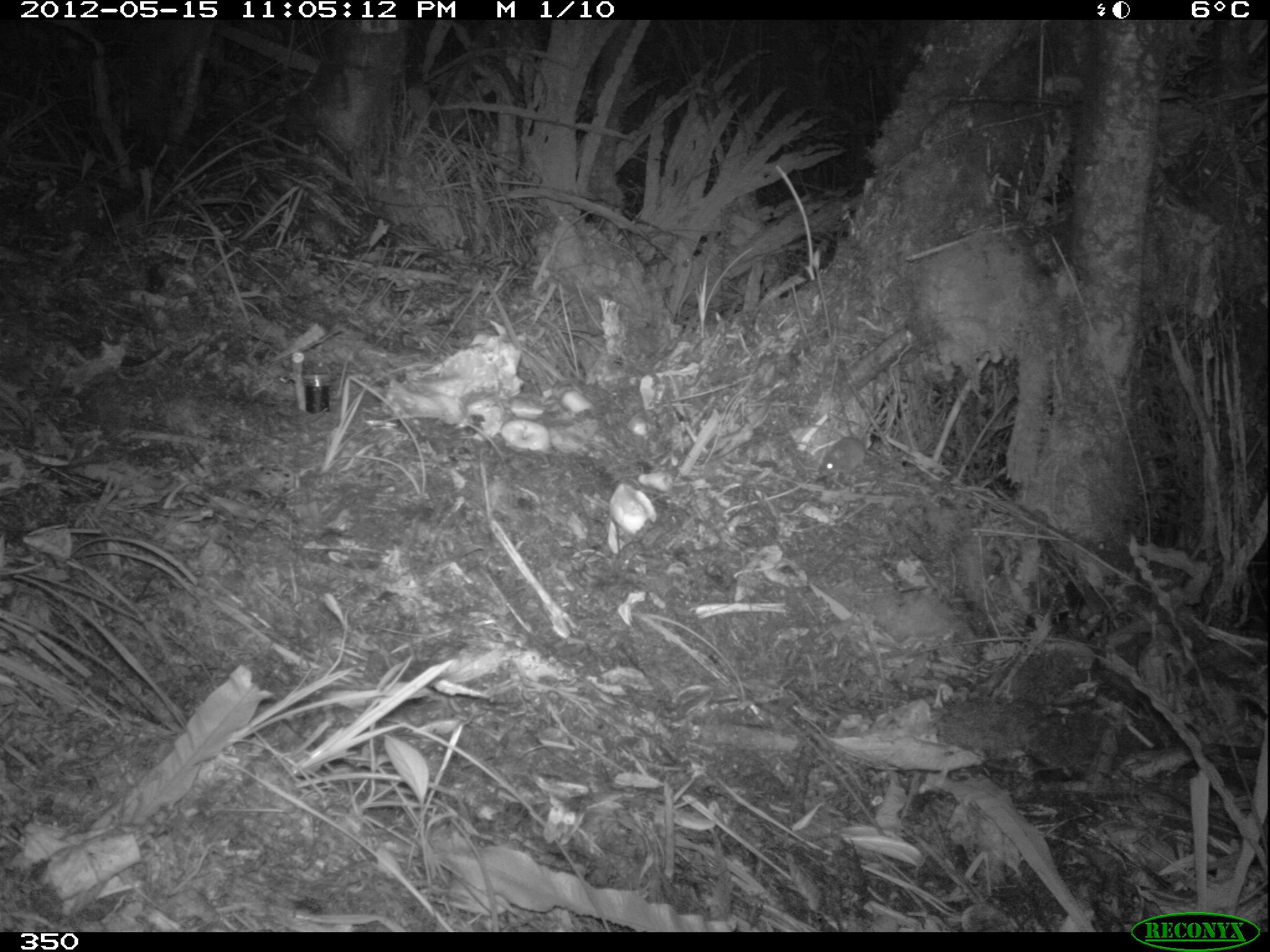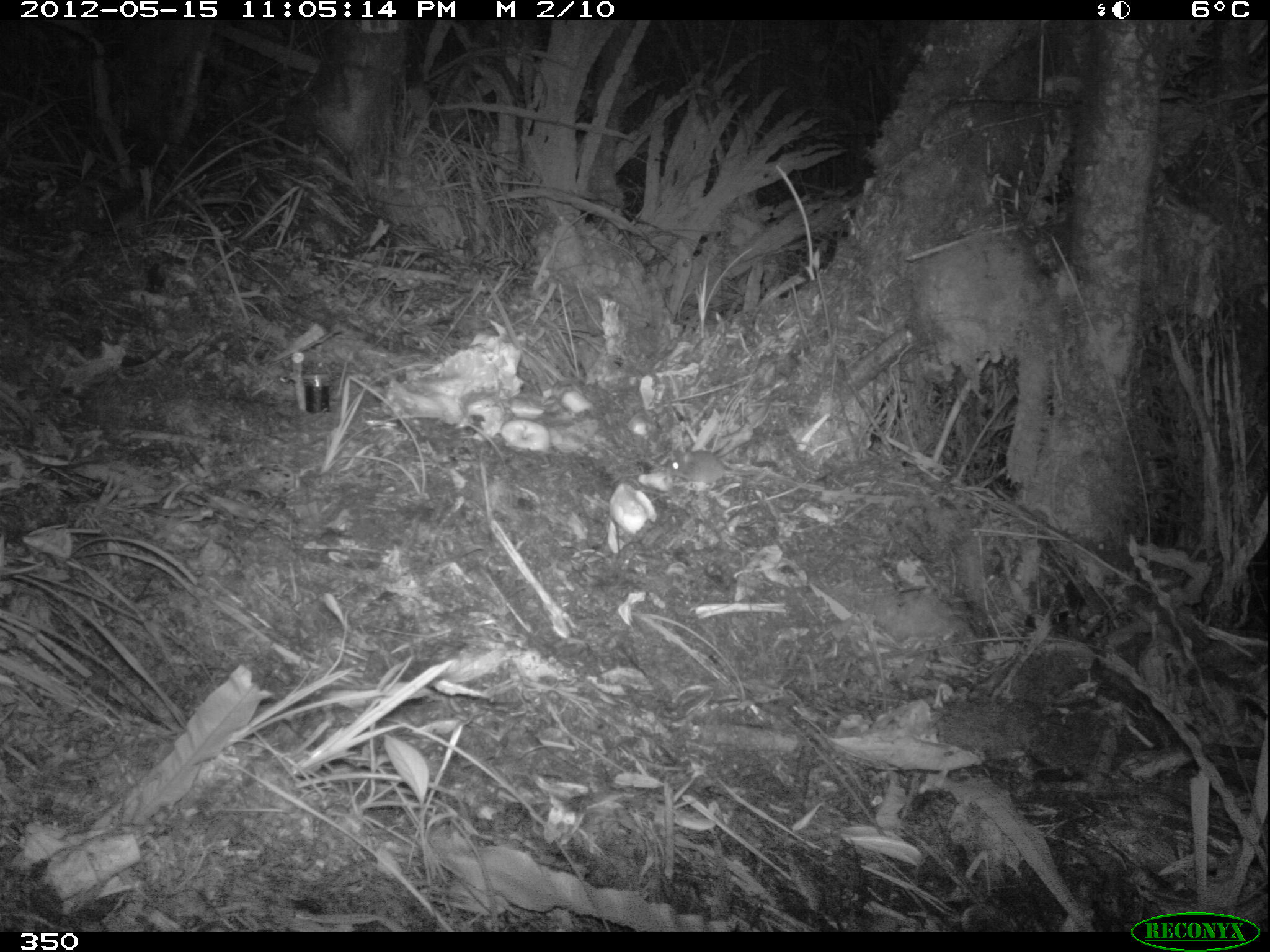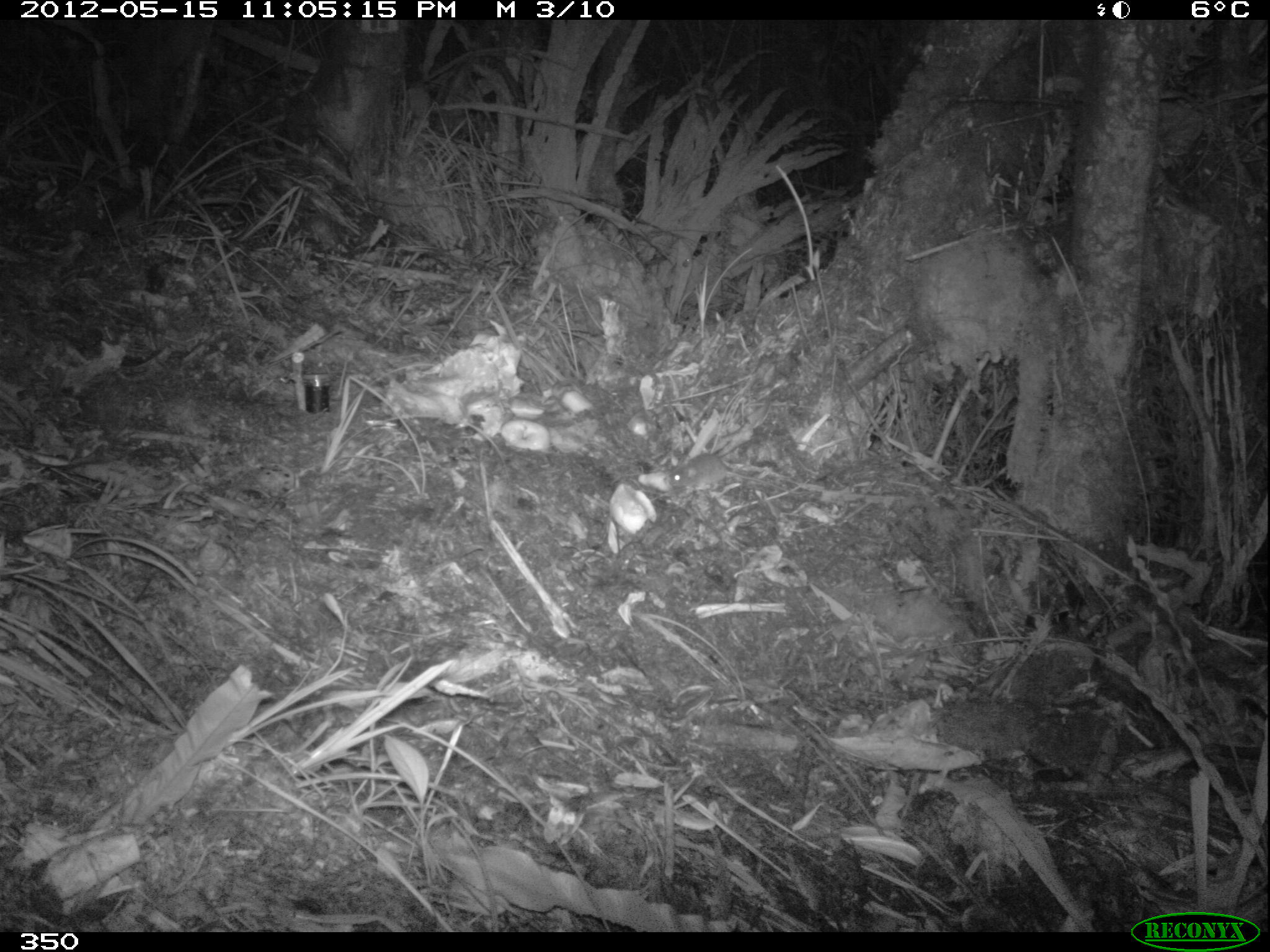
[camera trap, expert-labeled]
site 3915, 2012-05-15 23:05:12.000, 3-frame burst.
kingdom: Animalia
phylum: Chordata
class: Mammalia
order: Rodentia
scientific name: Rodentia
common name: rodents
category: unknown rodent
Unknown rodent (rodents) (Rodentia).